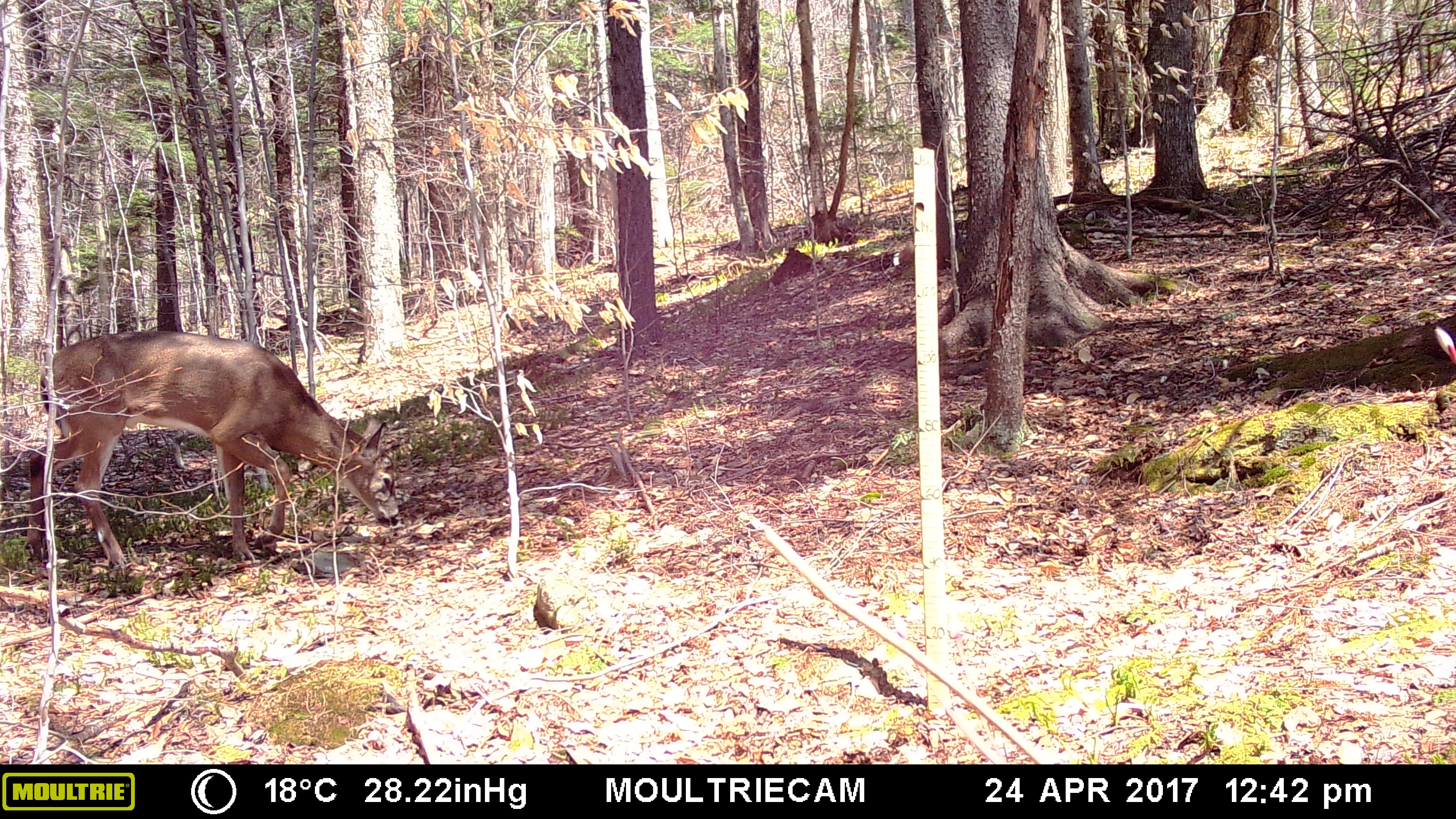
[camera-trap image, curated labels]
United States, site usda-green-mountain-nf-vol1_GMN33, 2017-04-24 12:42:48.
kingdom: Animalia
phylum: Chordata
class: Mammalia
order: Artiodactyla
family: Cervidae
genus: Odocoileus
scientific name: Odocoileus virginianus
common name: white-tailed deer